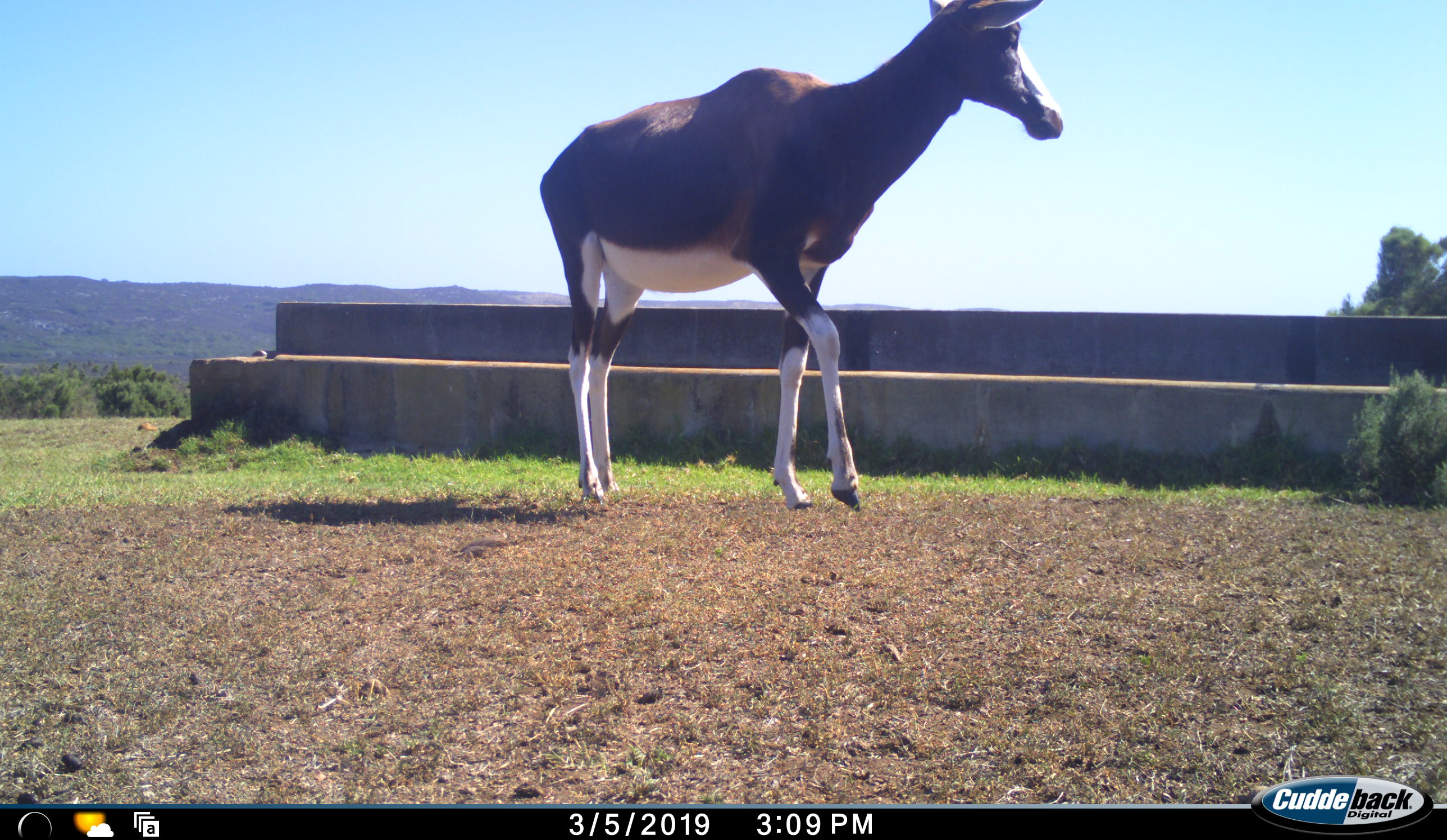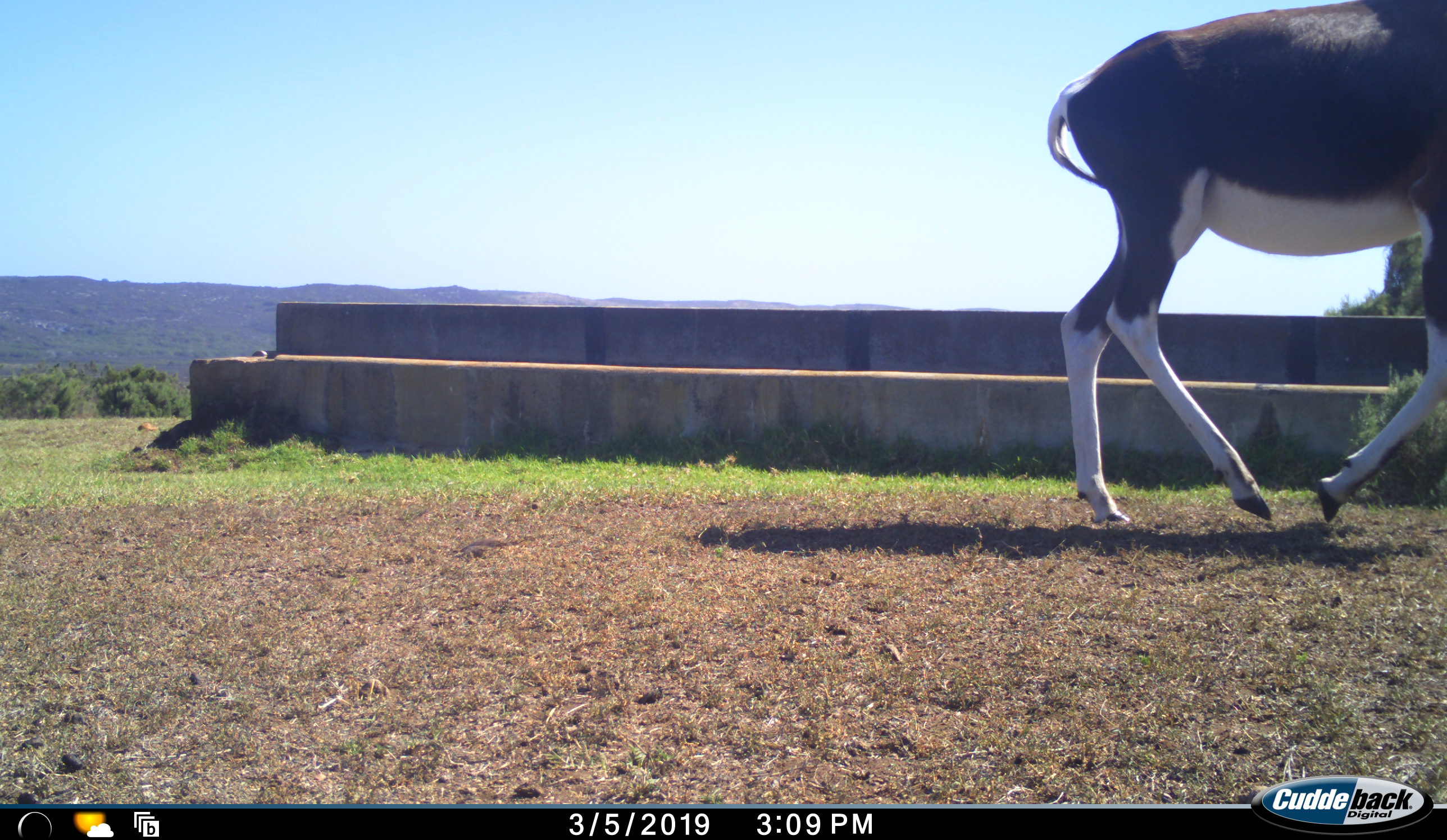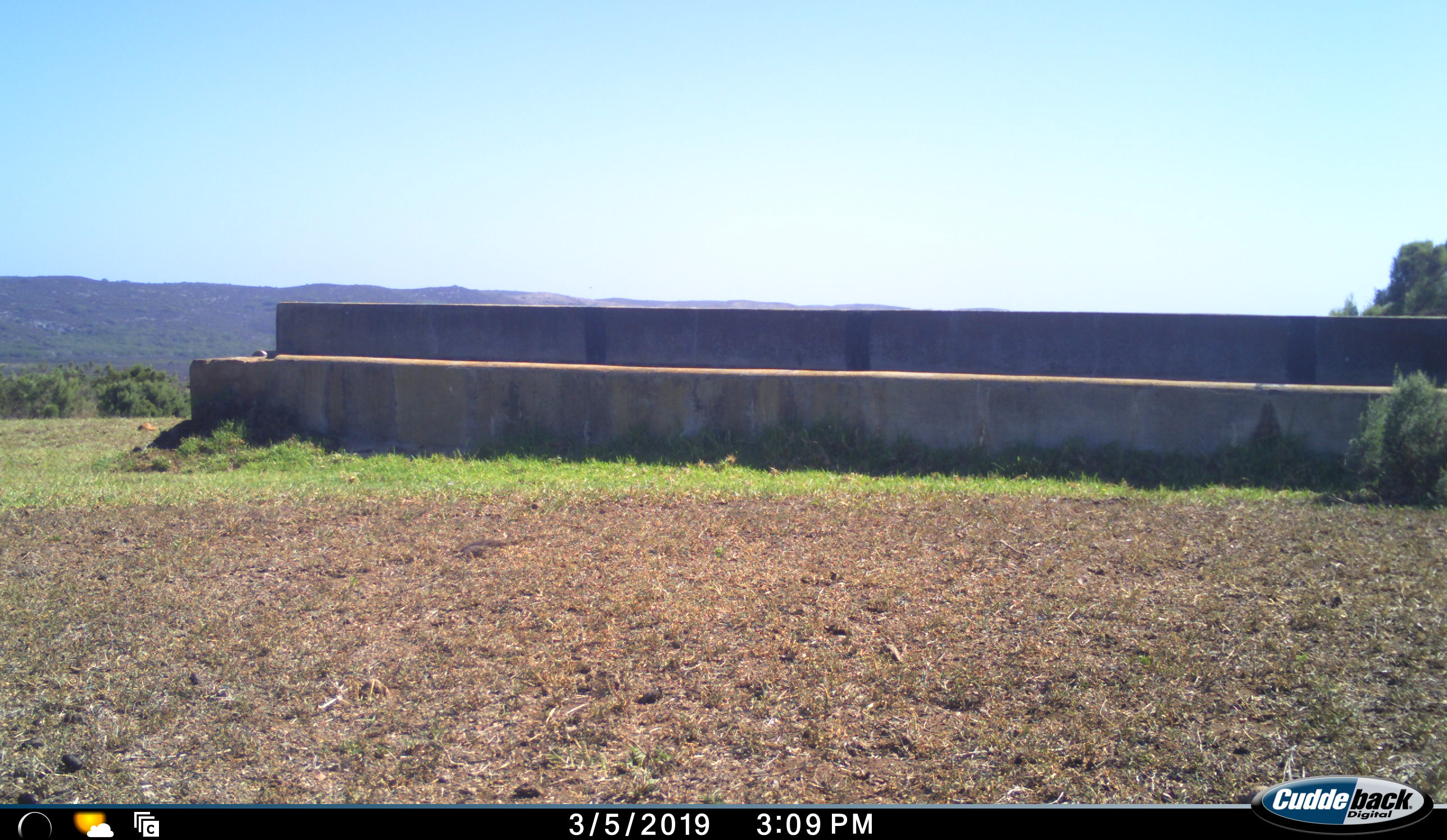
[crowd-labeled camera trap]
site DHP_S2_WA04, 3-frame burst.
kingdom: Animalia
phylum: Chordata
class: Mammalia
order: Artiodactyla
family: Bovidae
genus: Damaliscus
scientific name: Damaliscus pygargus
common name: bontebok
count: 1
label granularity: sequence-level